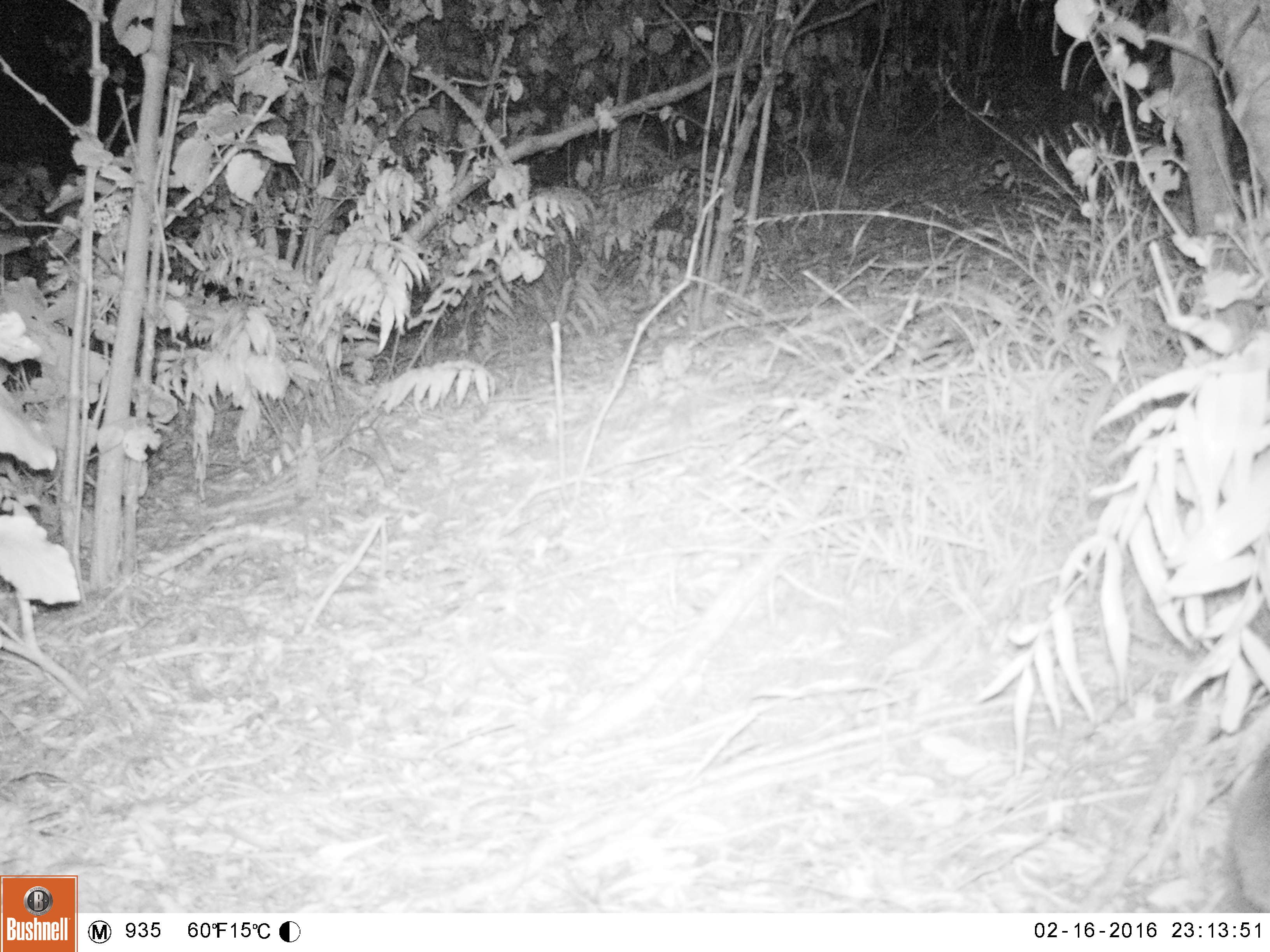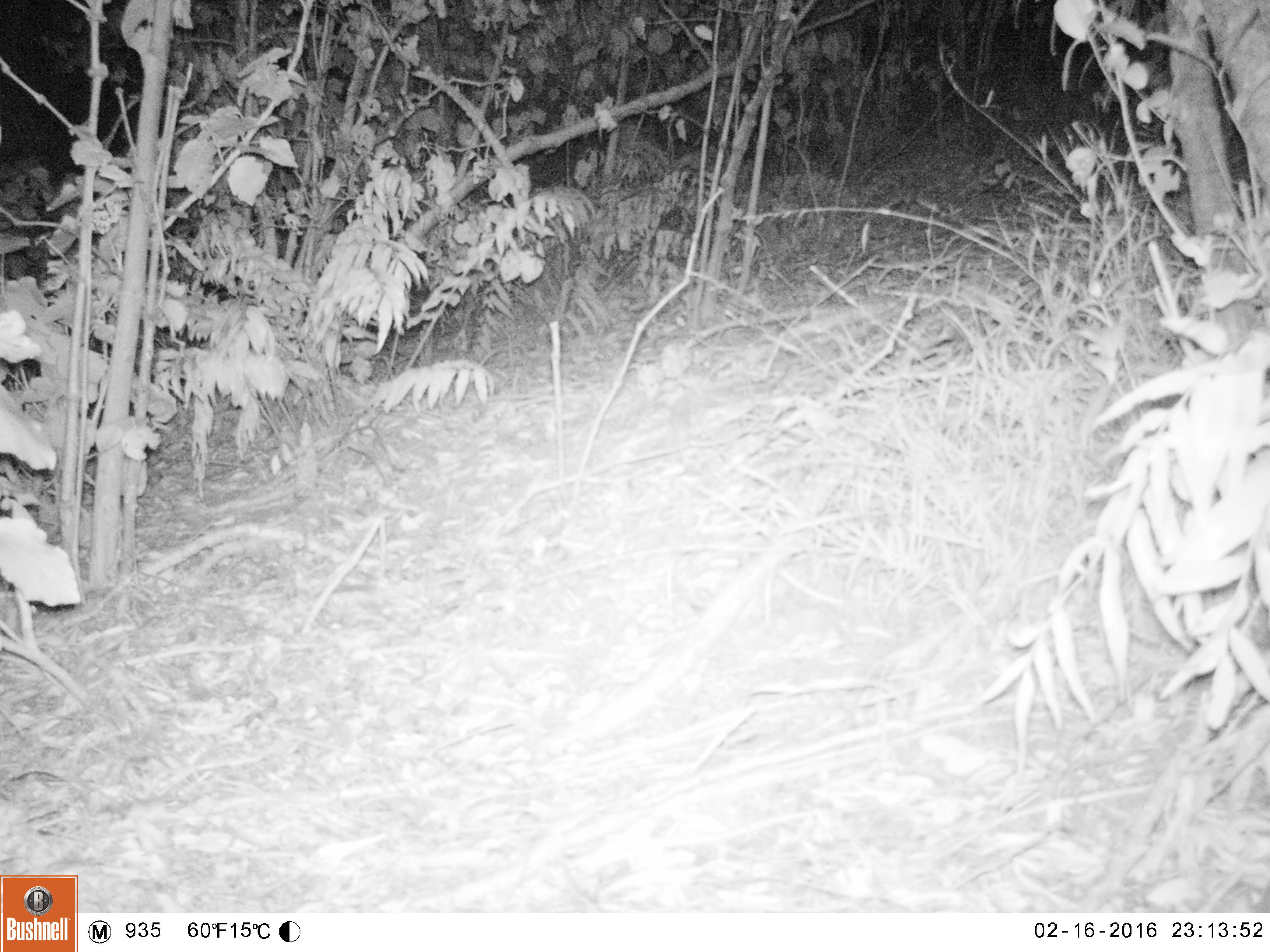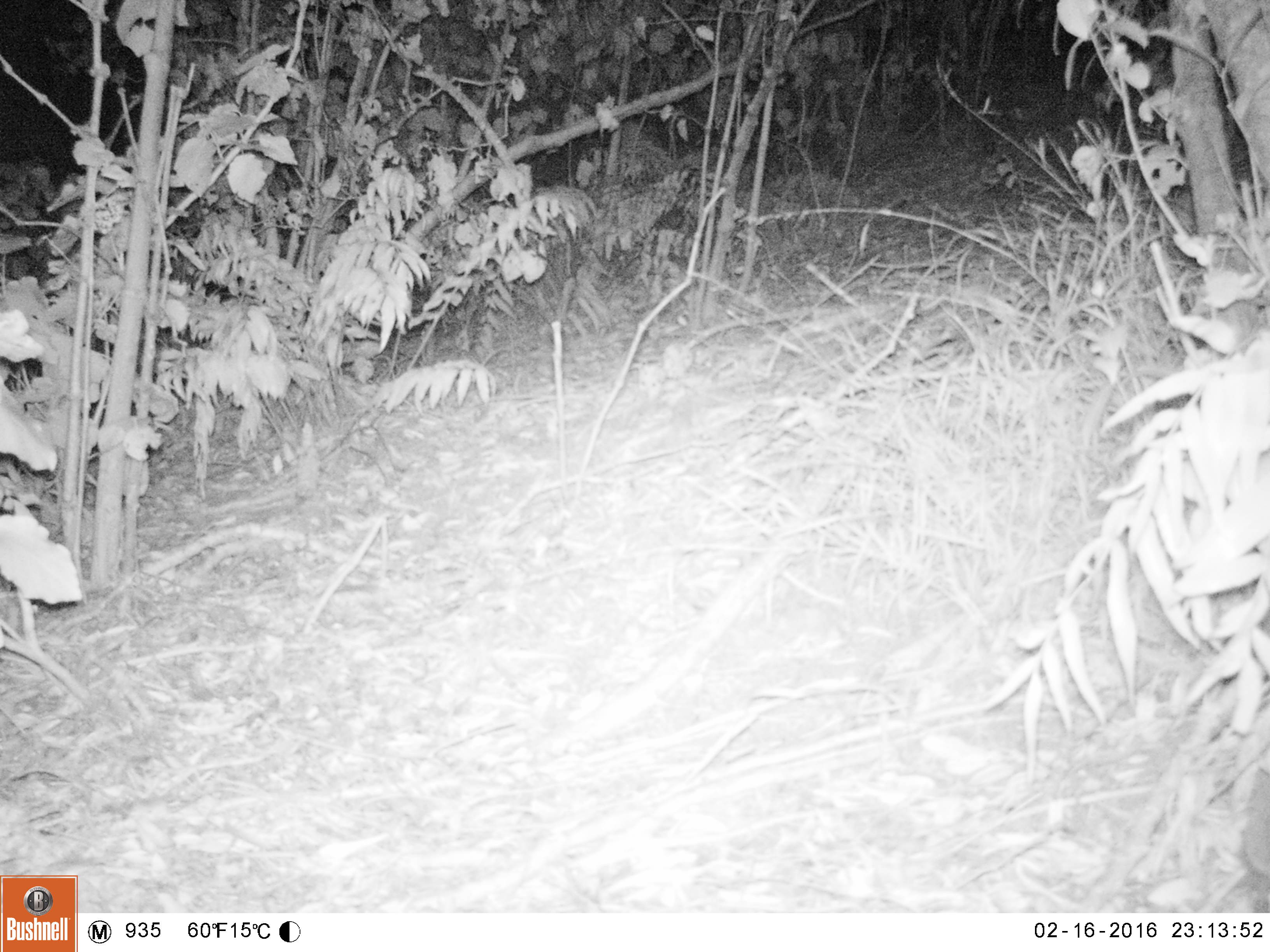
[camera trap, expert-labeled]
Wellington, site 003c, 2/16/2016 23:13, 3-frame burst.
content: unidentified animal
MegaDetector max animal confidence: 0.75